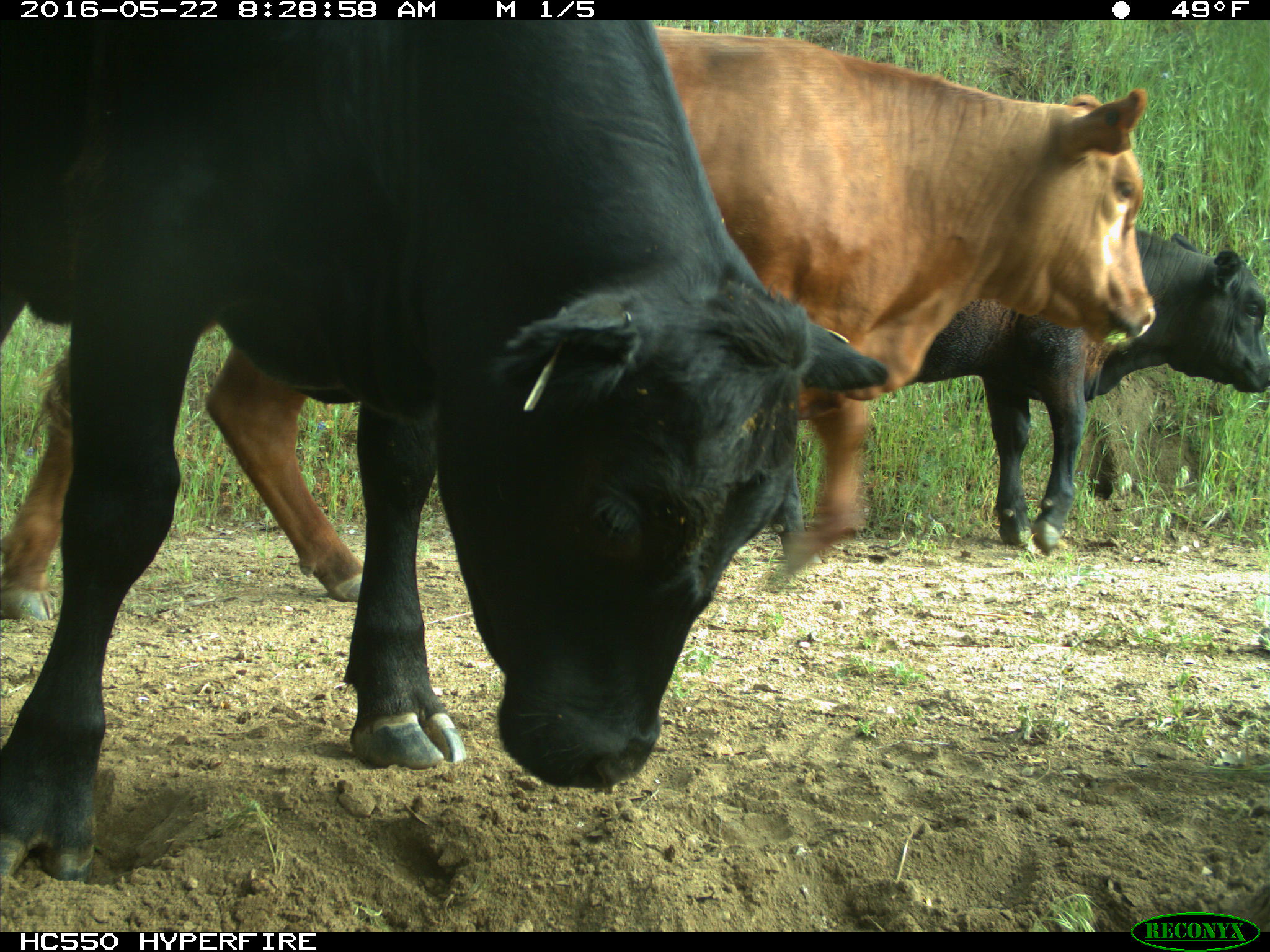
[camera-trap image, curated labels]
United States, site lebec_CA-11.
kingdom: Animalia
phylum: Chordata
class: Mammalia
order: Artiodactyla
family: Bovidae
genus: Bos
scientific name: Bos taurus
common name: domestic cow